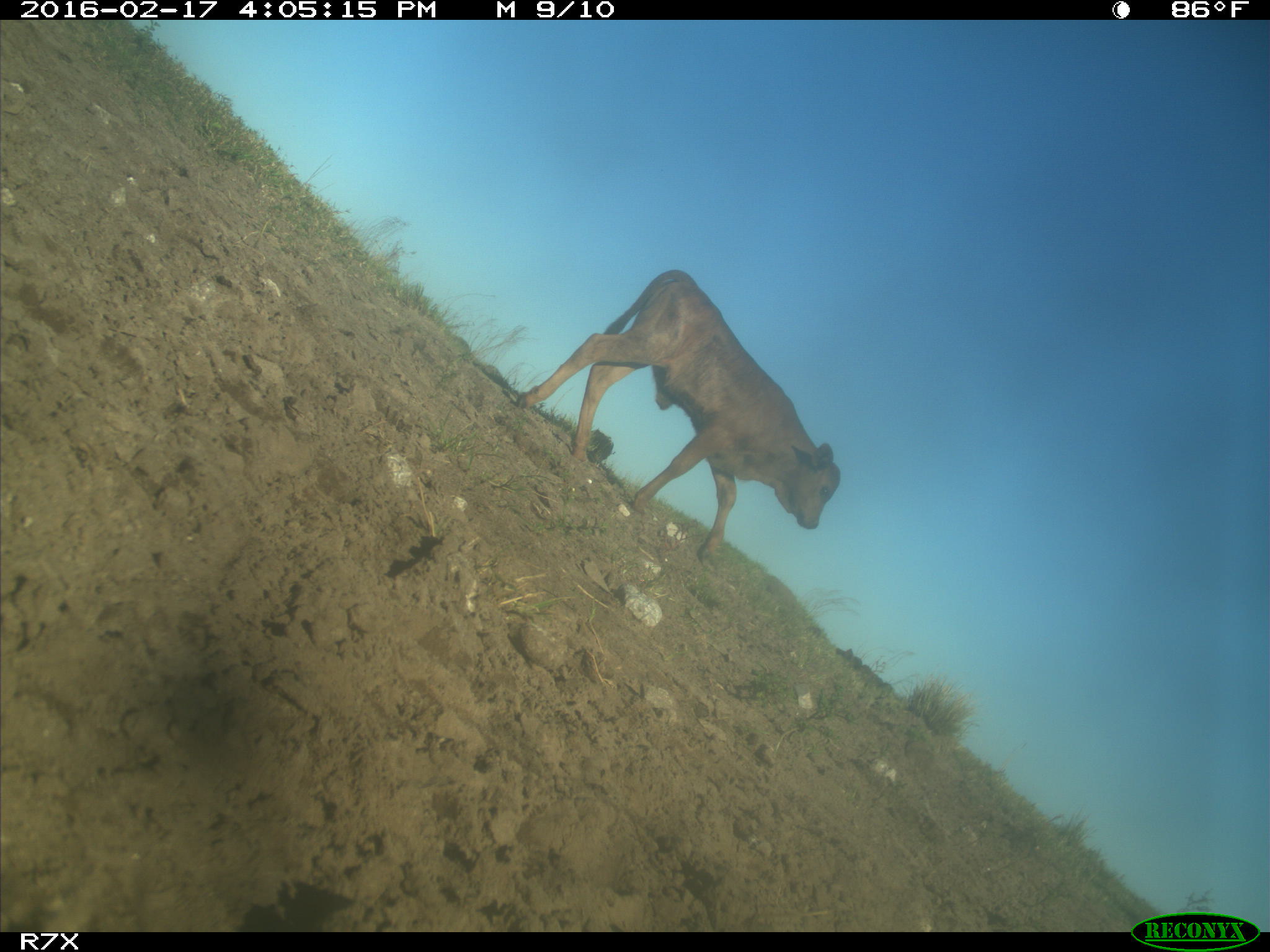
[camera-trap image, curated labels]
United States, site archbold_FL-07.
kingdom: Animalia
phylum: Chordata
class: Mammalia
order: Artiodactyla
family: Bovidae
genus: Bos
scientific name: Bos taurus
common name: domestic cow